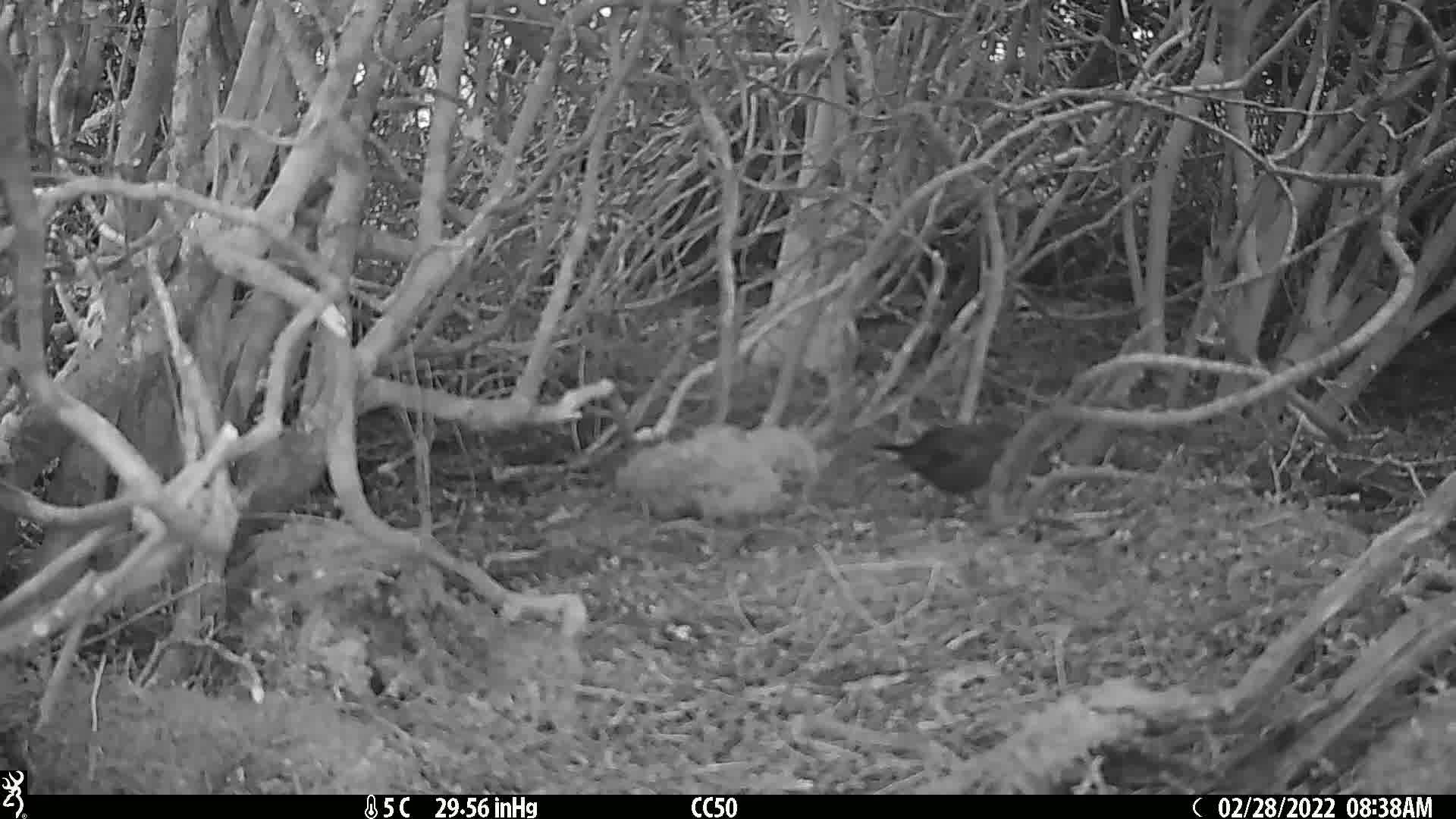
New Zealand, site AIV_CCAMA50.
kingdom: Animalia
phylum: Chordata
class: Aves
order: Passeriformes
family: Turdidae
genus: Turdus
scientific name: Turdus merula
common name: eurasian blackbird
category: blackbird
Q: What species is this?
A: Blackbird (eurasian blackbird) (Turdus merula).